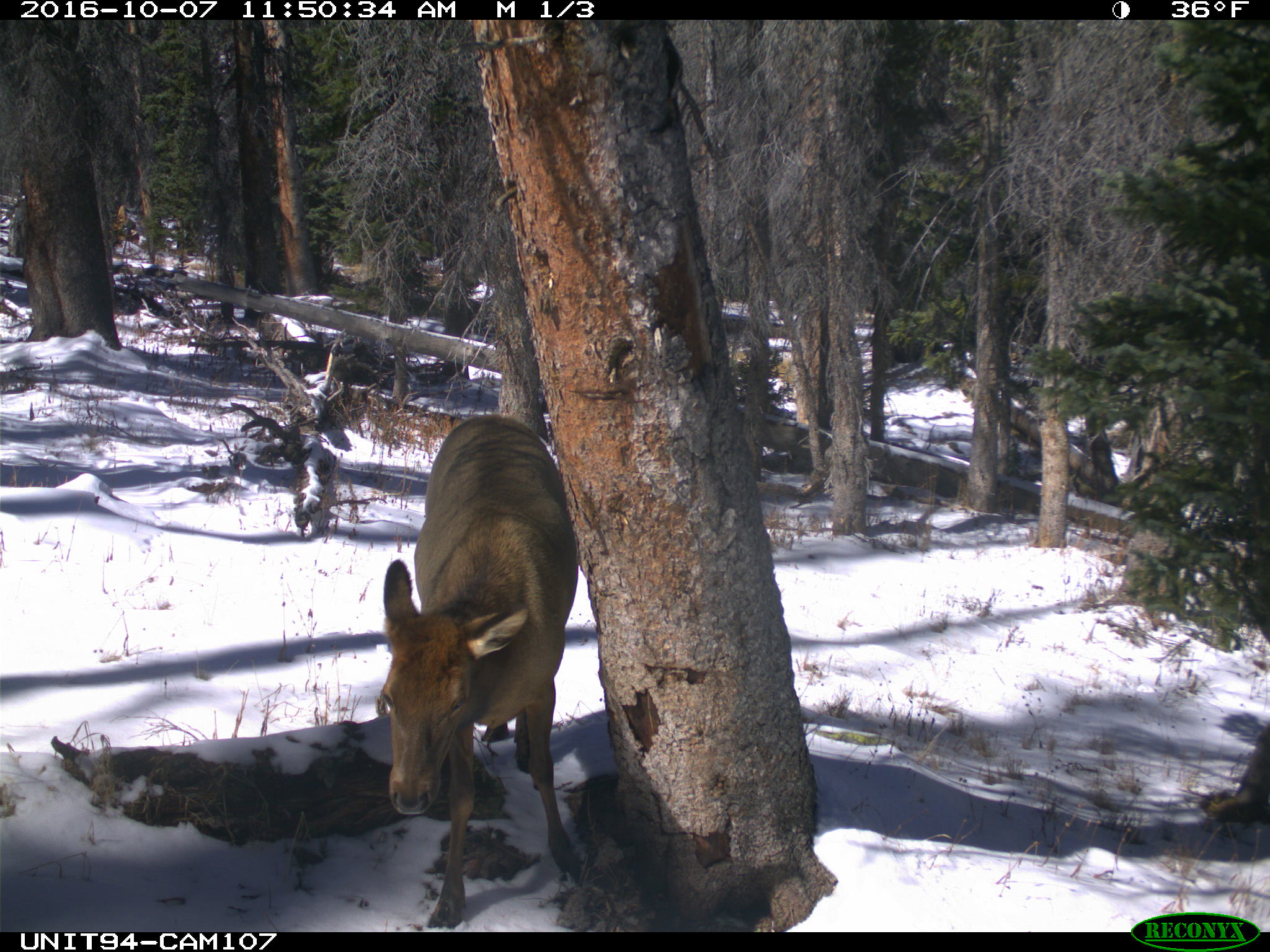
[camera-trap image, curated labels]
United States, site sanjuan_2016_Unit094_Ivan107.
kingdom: Animalia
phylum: Chordata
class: Mammalia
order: Artiodactyla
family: Cervidae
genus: Cervus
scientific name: Cervus elaphus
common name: red deer